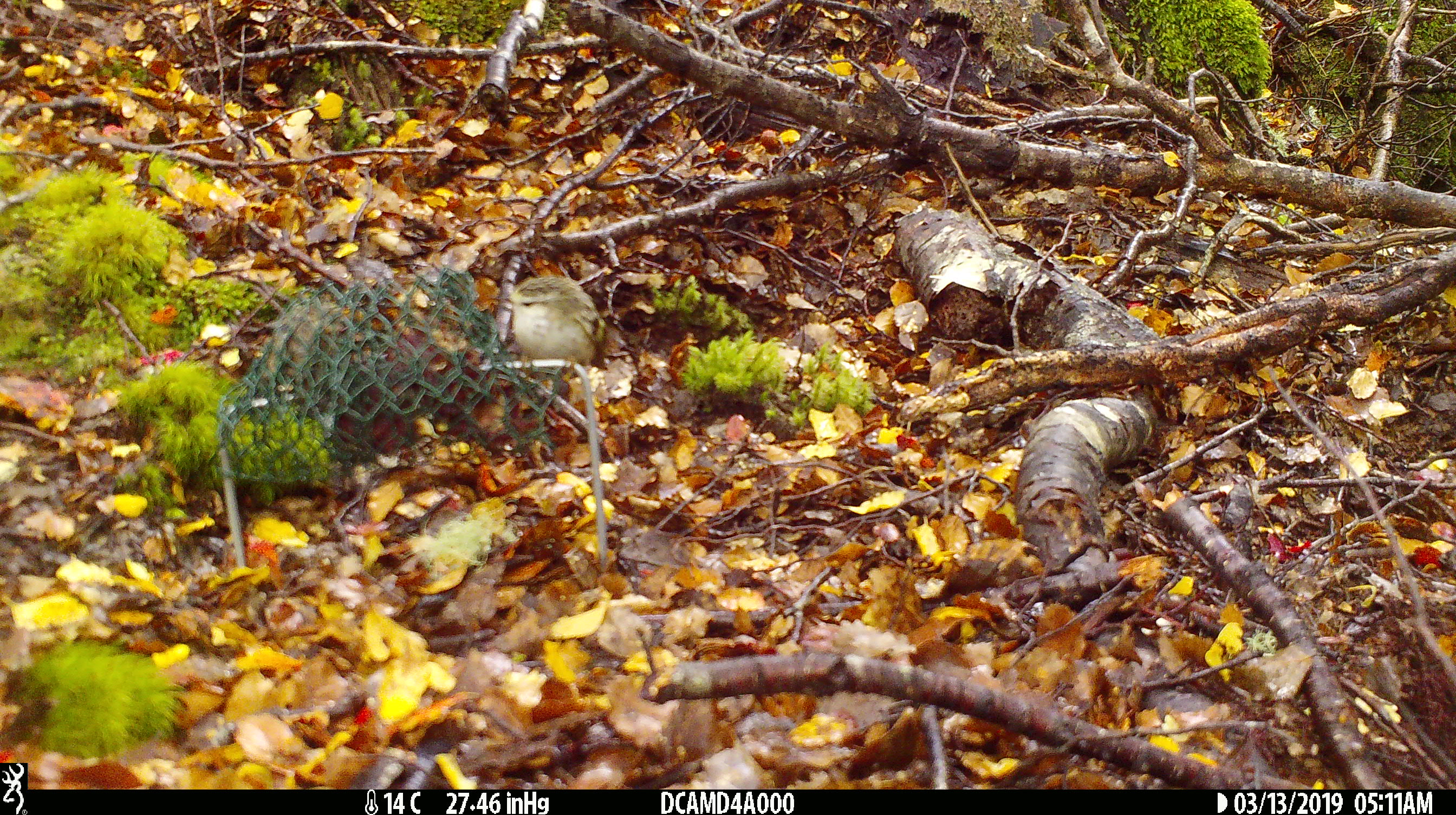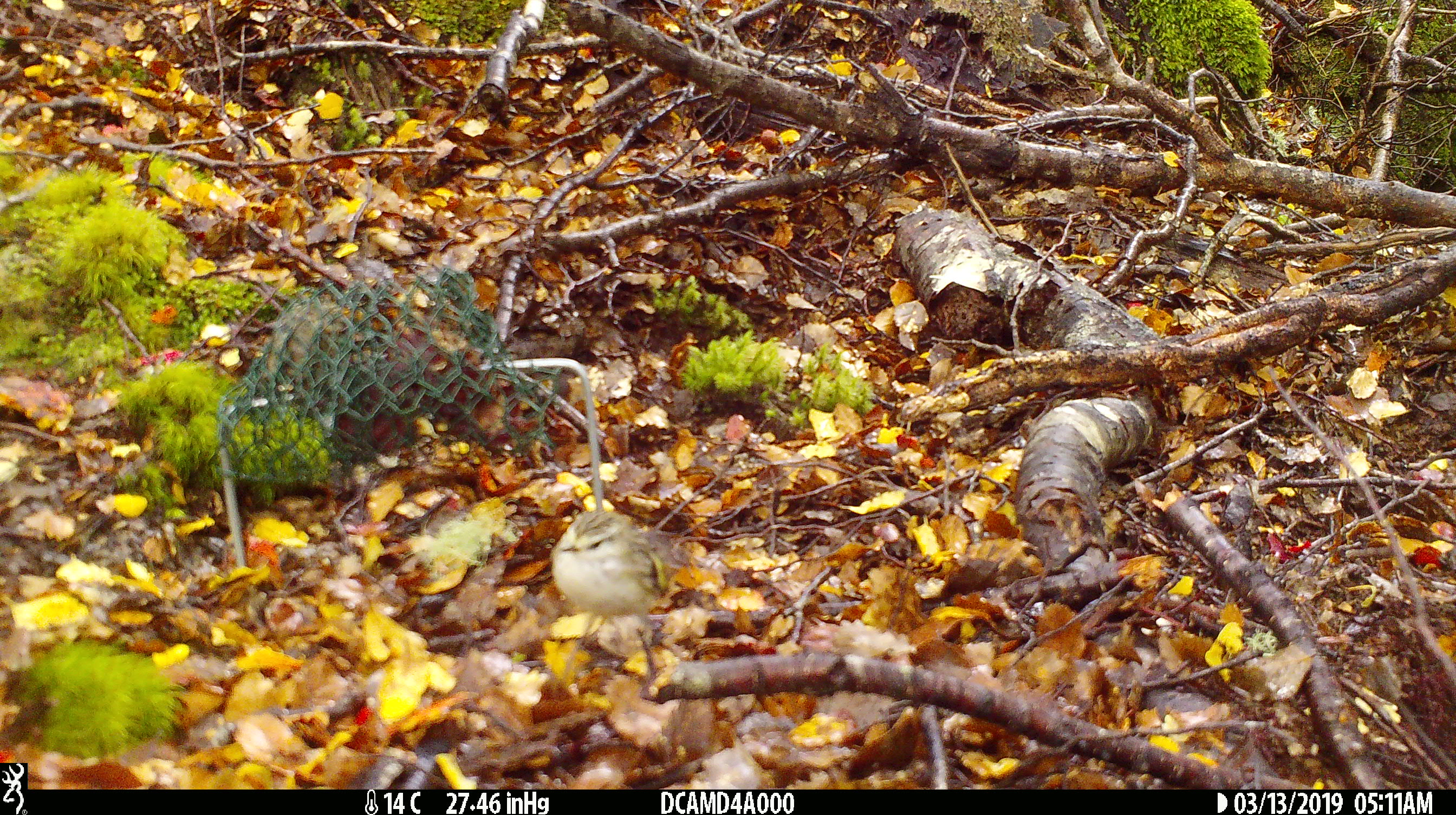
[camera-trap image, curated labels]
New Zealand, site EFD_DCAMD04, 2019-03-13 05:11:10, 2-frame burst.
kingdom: Animalia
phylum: Chordata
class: Aves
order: Passeriformes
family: Acanthisittidae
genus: Acanthisitta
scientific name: Acanthisitta chloris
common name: rifleman